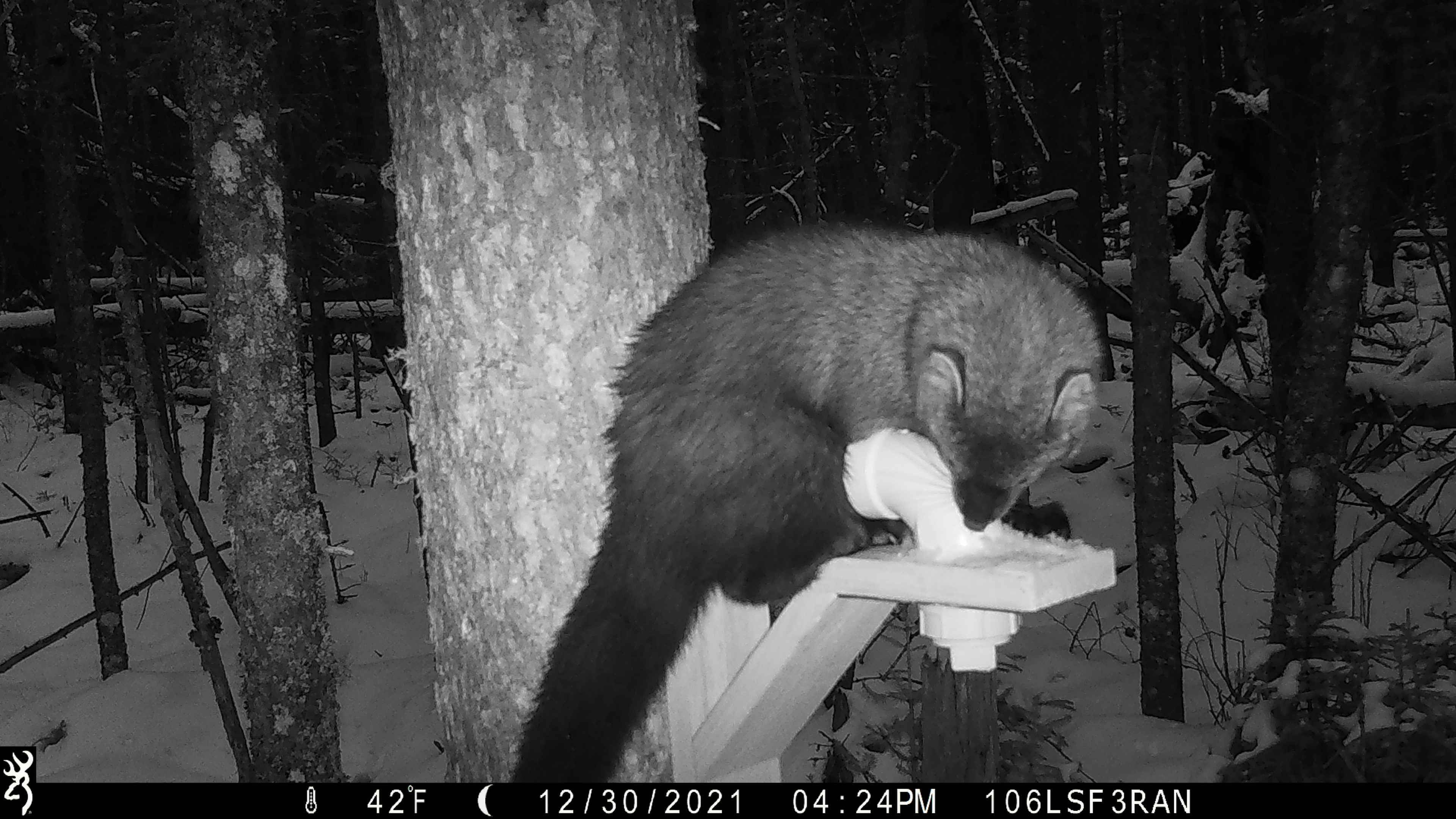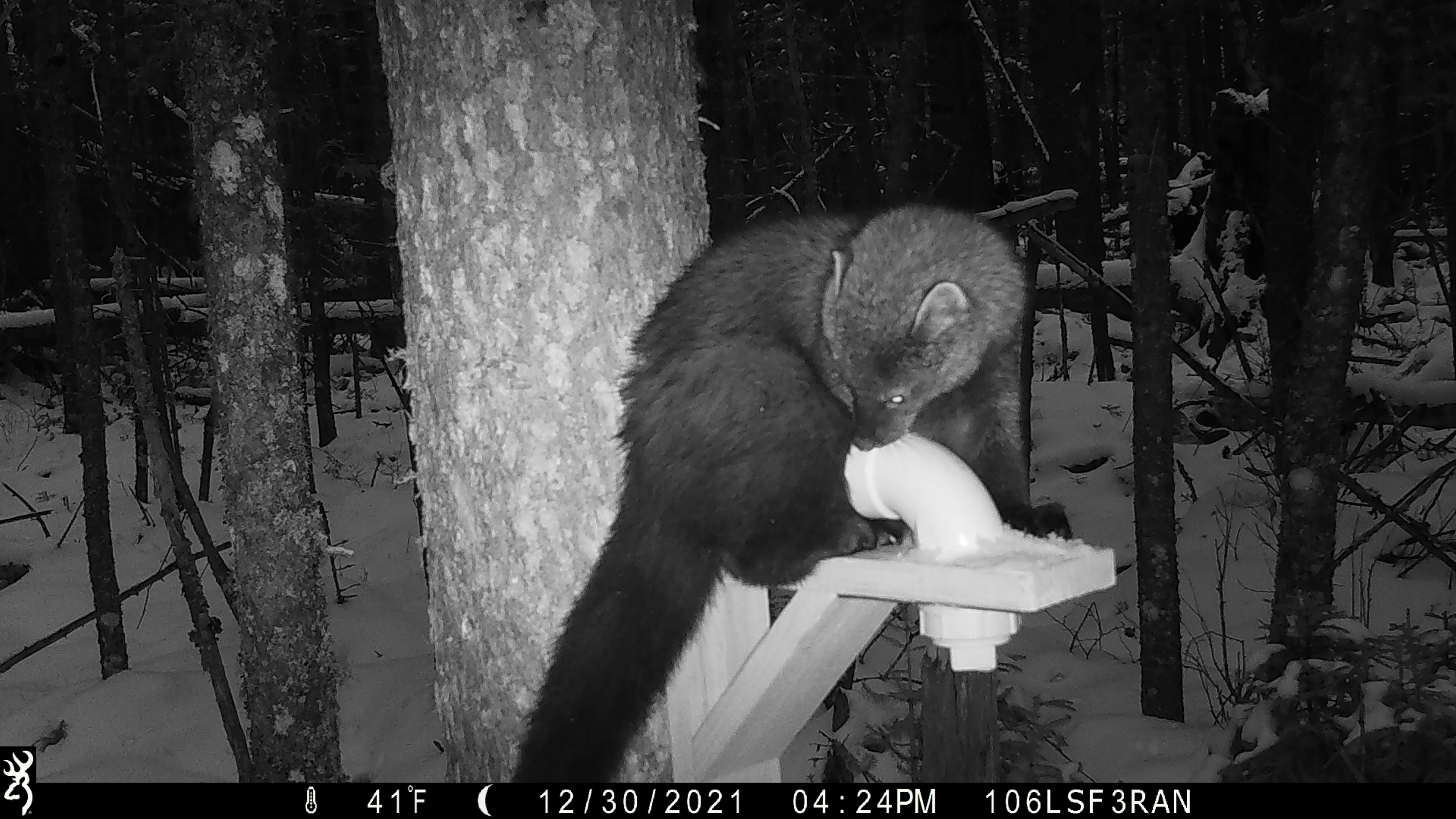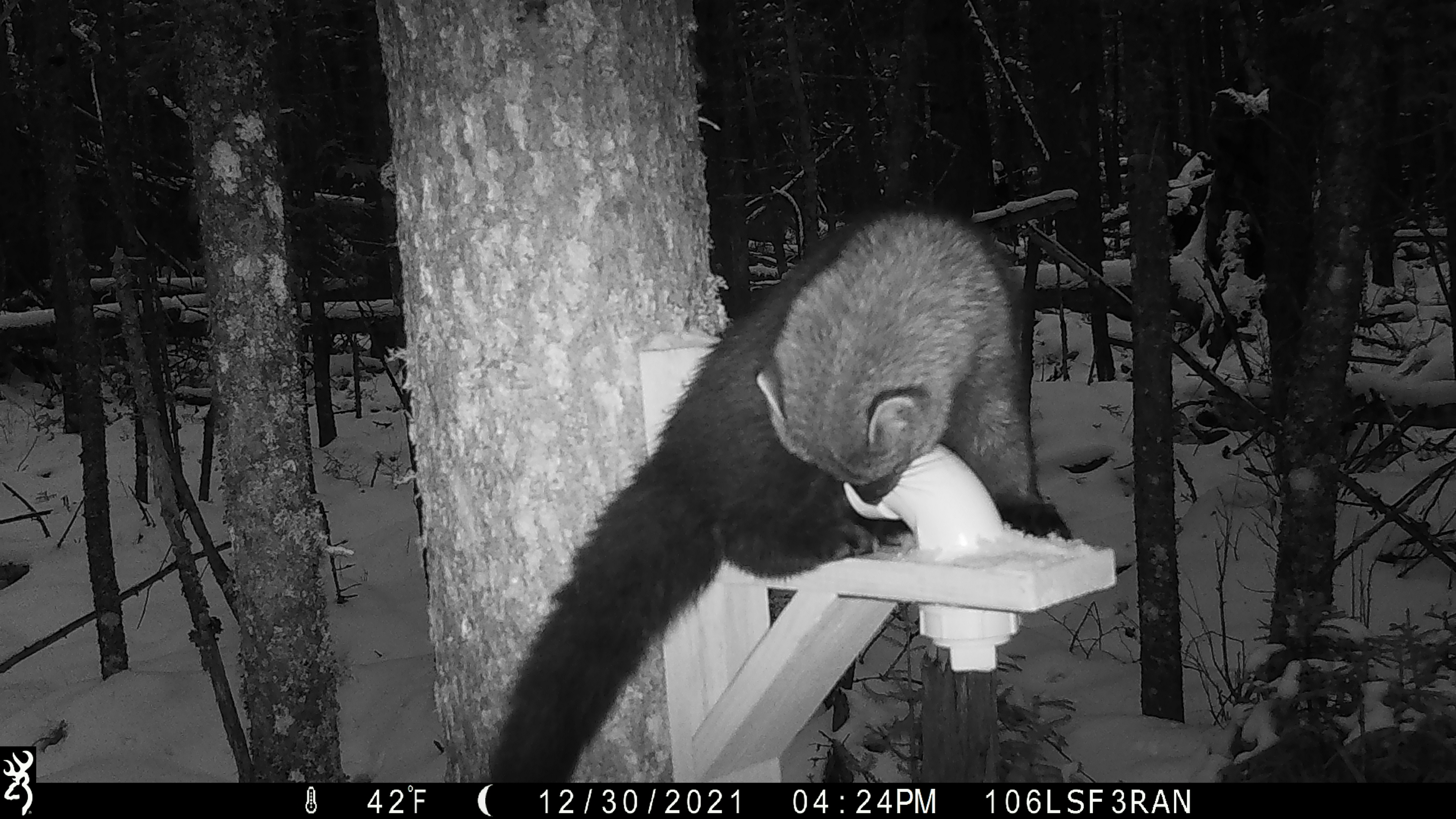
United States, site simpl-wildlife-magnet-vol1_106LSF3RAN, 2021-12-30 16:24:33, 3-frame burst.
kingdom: Animalia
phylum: Chordata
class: Mammalia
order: Carnivora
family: Mustelidae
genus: Pekania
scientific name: Pekania pennanti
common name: fisher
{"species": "fisher (Pekania pennanti)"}